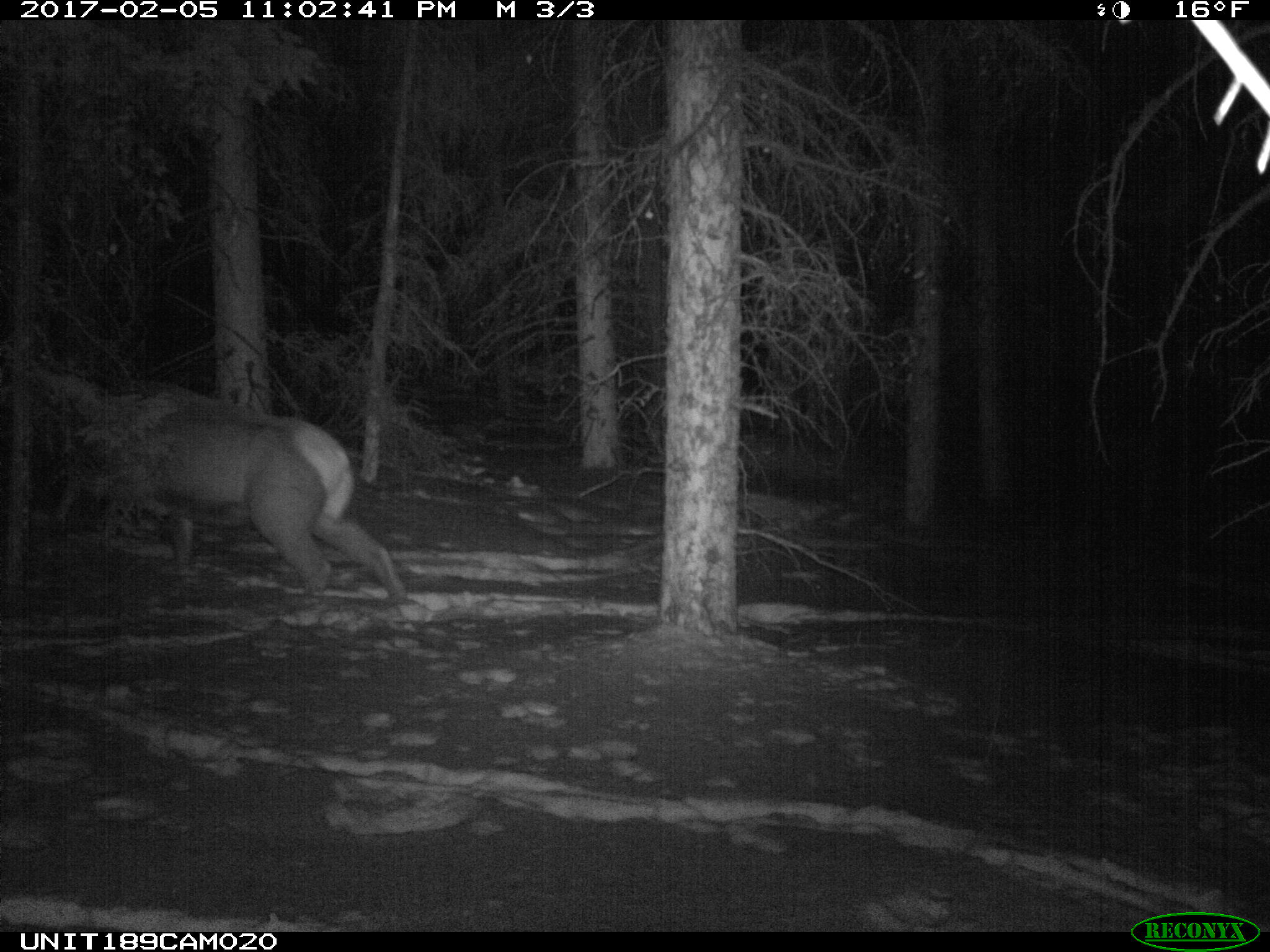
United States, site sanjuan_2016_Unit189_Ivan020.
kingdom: Animalia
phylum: Chordata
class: Mammalia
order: Artiodactyla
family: Cervidae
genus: Cervus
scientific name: Cervus elaphus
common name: red deer